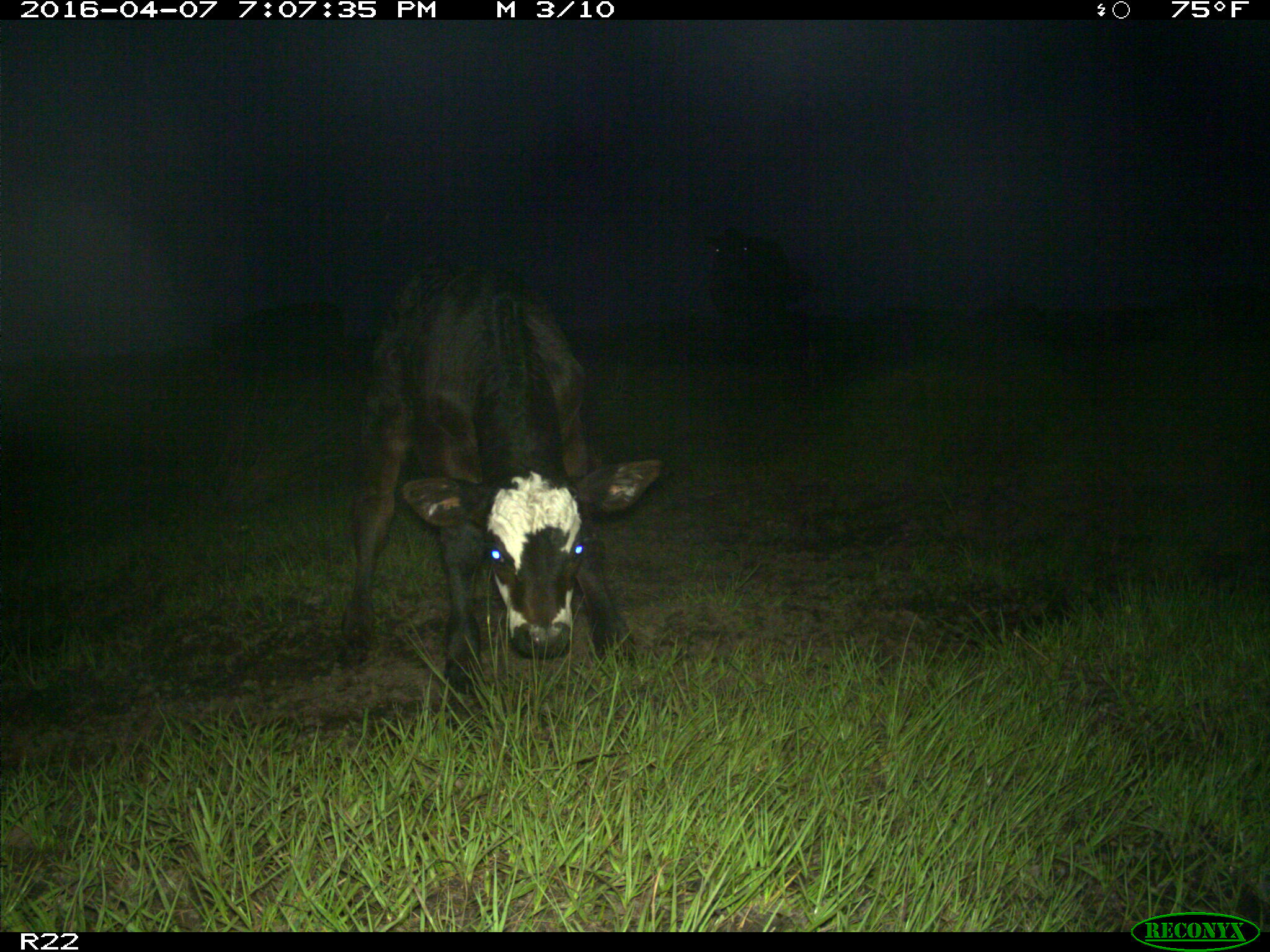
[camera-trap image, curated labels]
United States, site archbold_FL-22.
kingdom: Animalia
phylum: Chordata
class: Mammalia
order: Artiodactyla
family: Bovidae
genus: Bos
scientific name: Bos taurus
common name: domestic cow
Bos taurus (domestic cow).